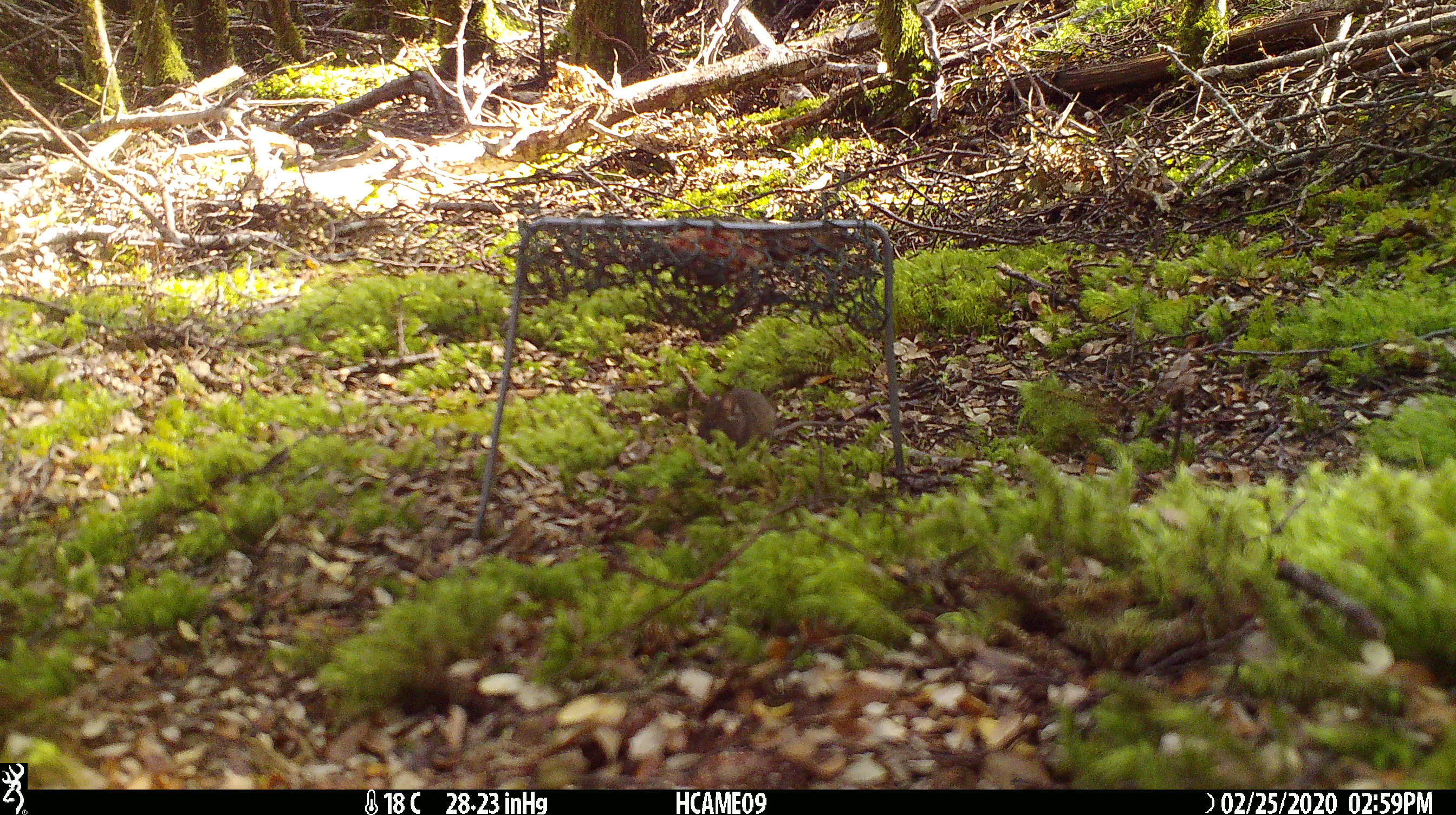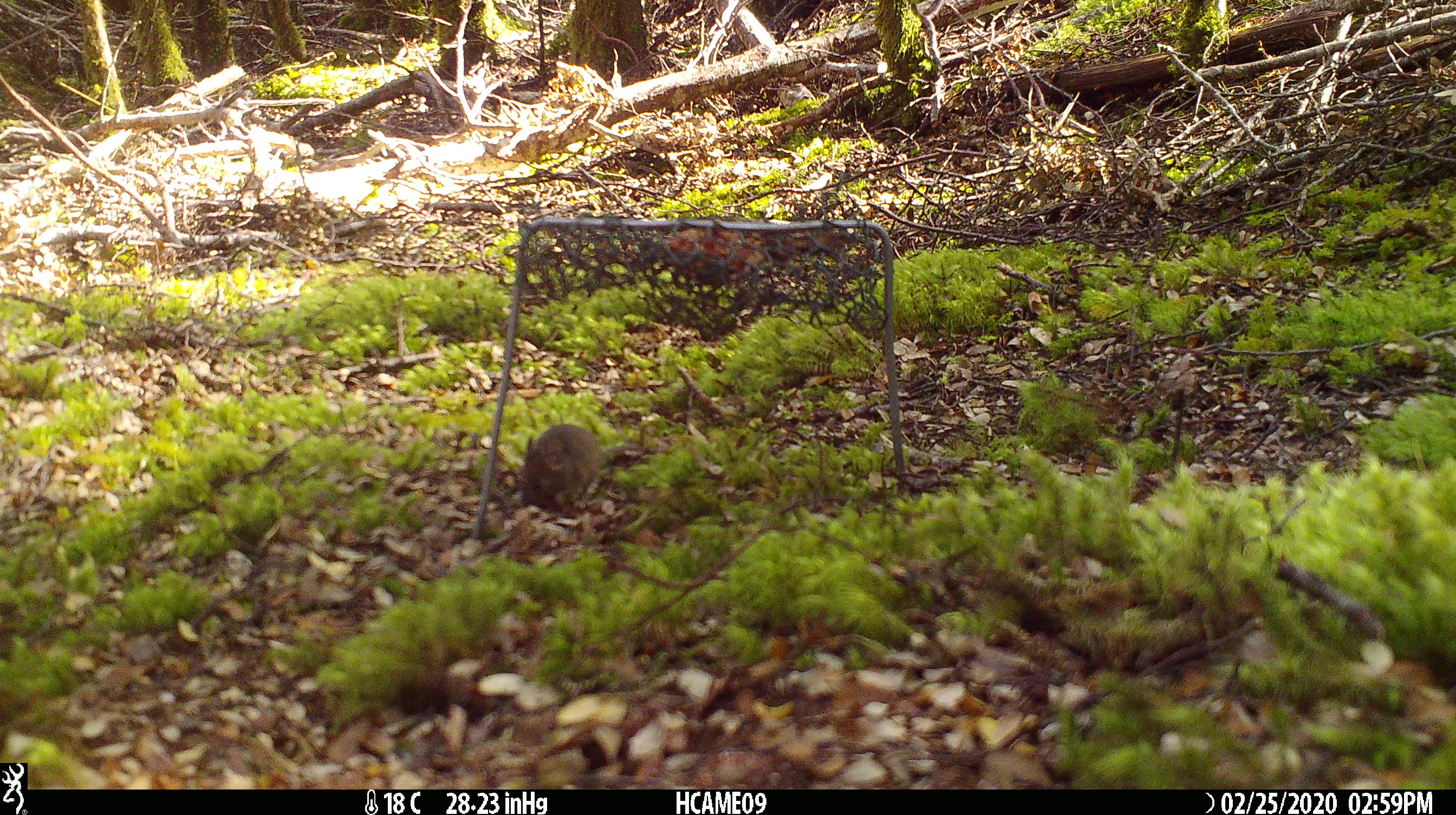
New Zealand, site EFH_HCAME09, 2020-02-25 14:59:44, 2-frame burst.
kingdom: Animalia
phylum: Chordata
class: Mammalia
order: Rodentia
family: Muridae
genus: Mus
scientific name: Mus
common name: mouse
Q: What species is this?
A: Mouse (Mus).